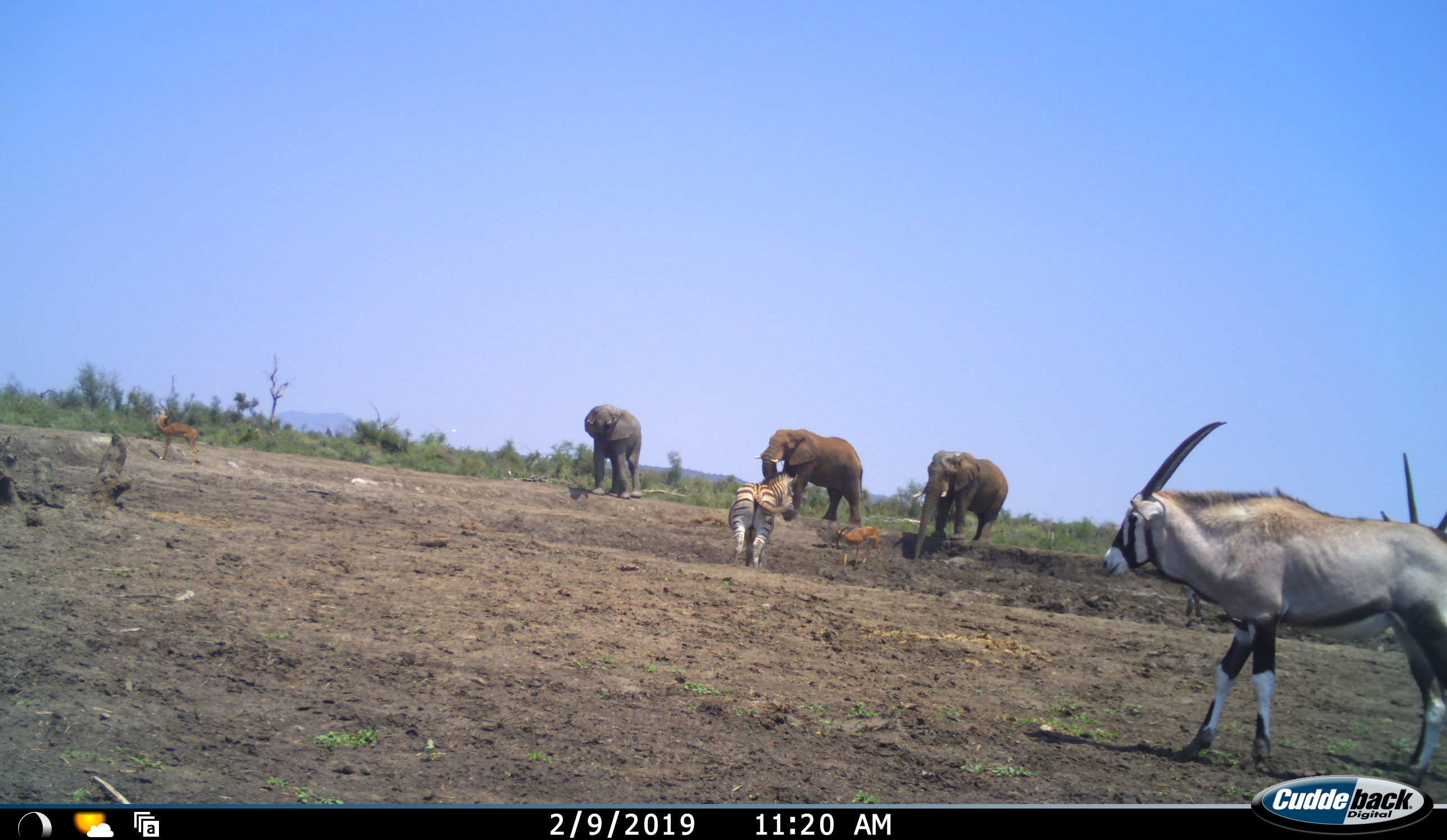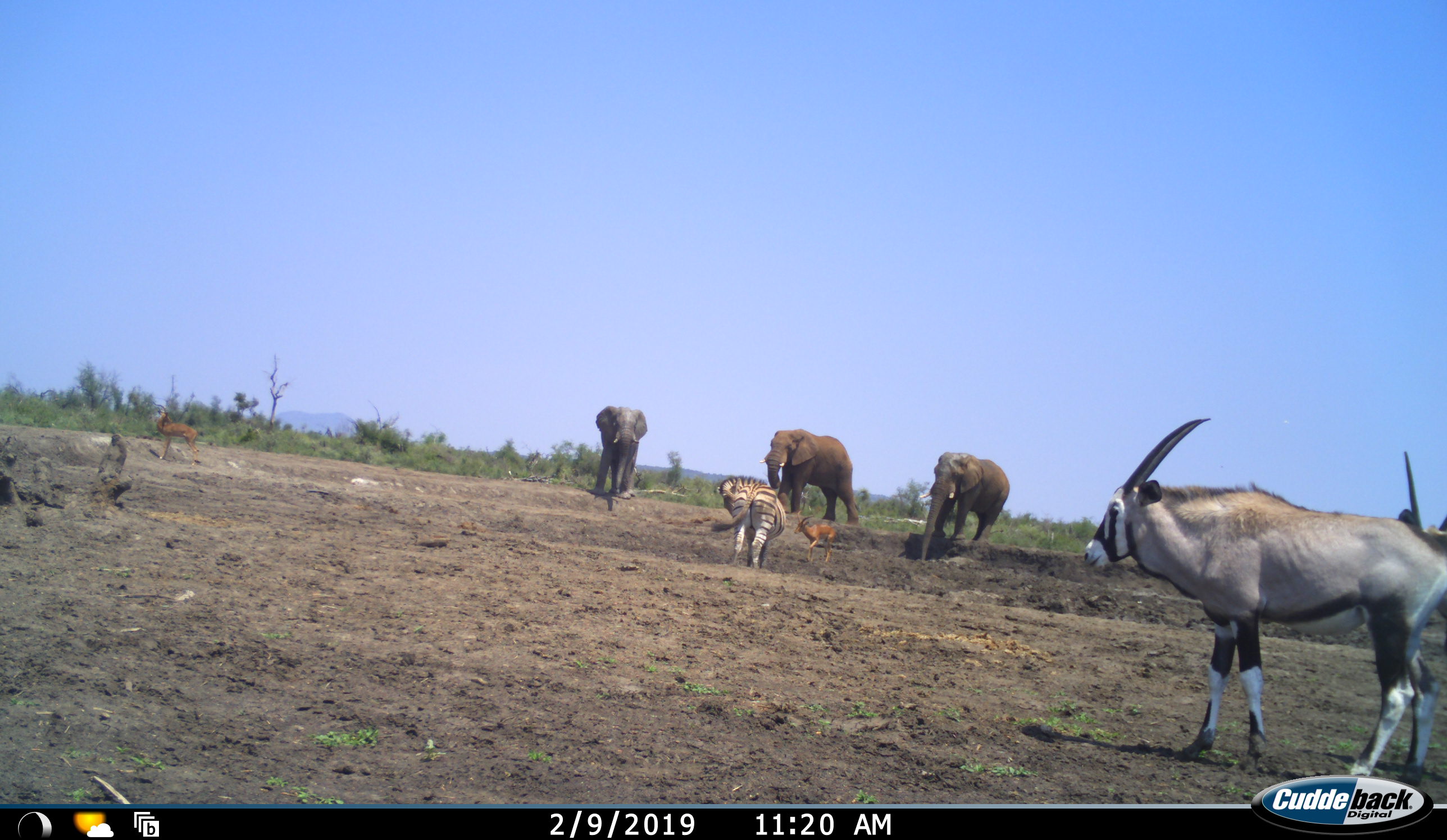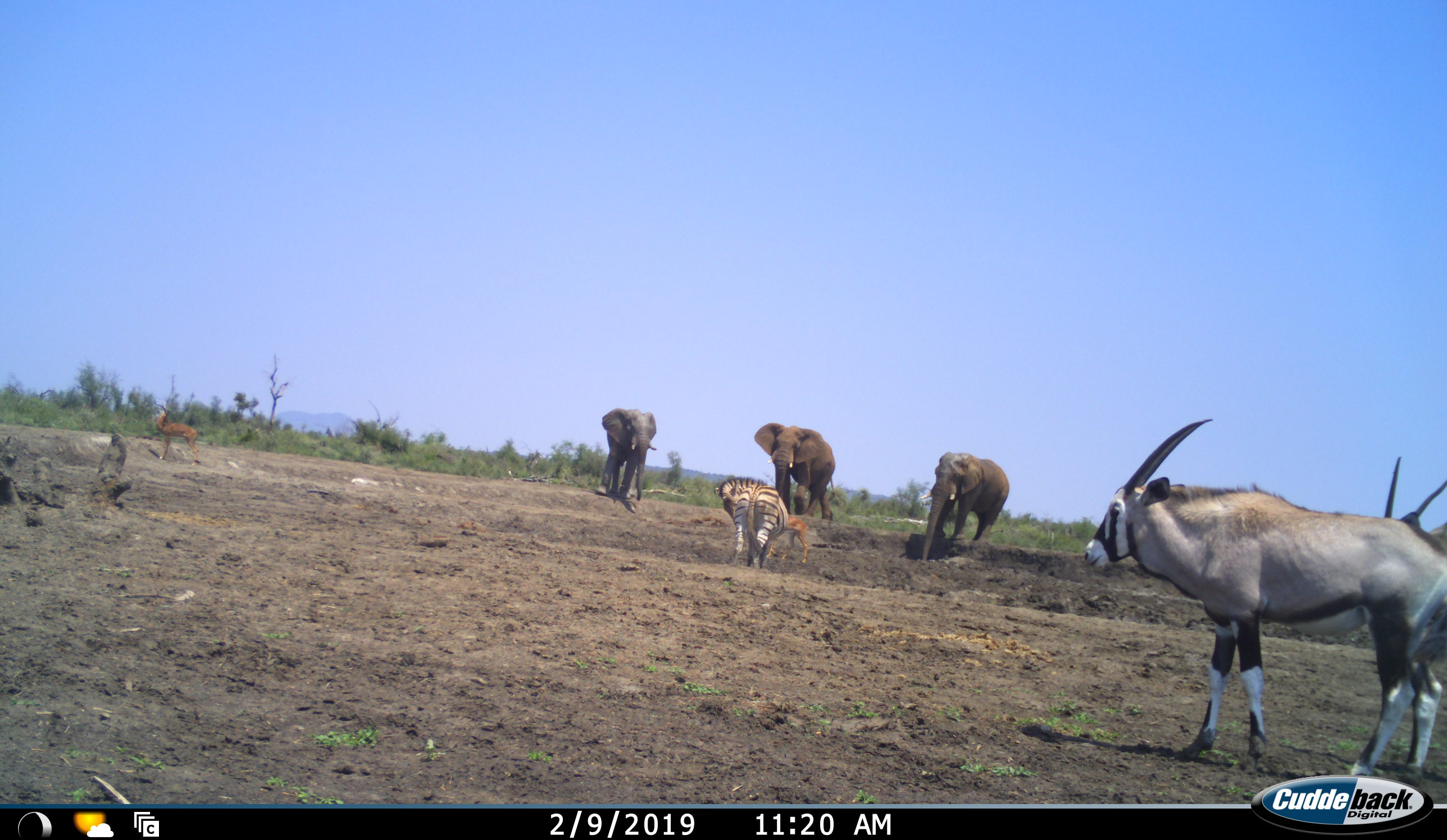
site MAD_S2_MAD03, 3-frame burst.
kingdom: Animalia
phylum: Chordata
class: Mammalia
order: Proboscidea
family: Elephantidae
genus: Loxodonta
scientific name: Loxodonta africana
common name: african bush elephant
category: elephant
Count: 3.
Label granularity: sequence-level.